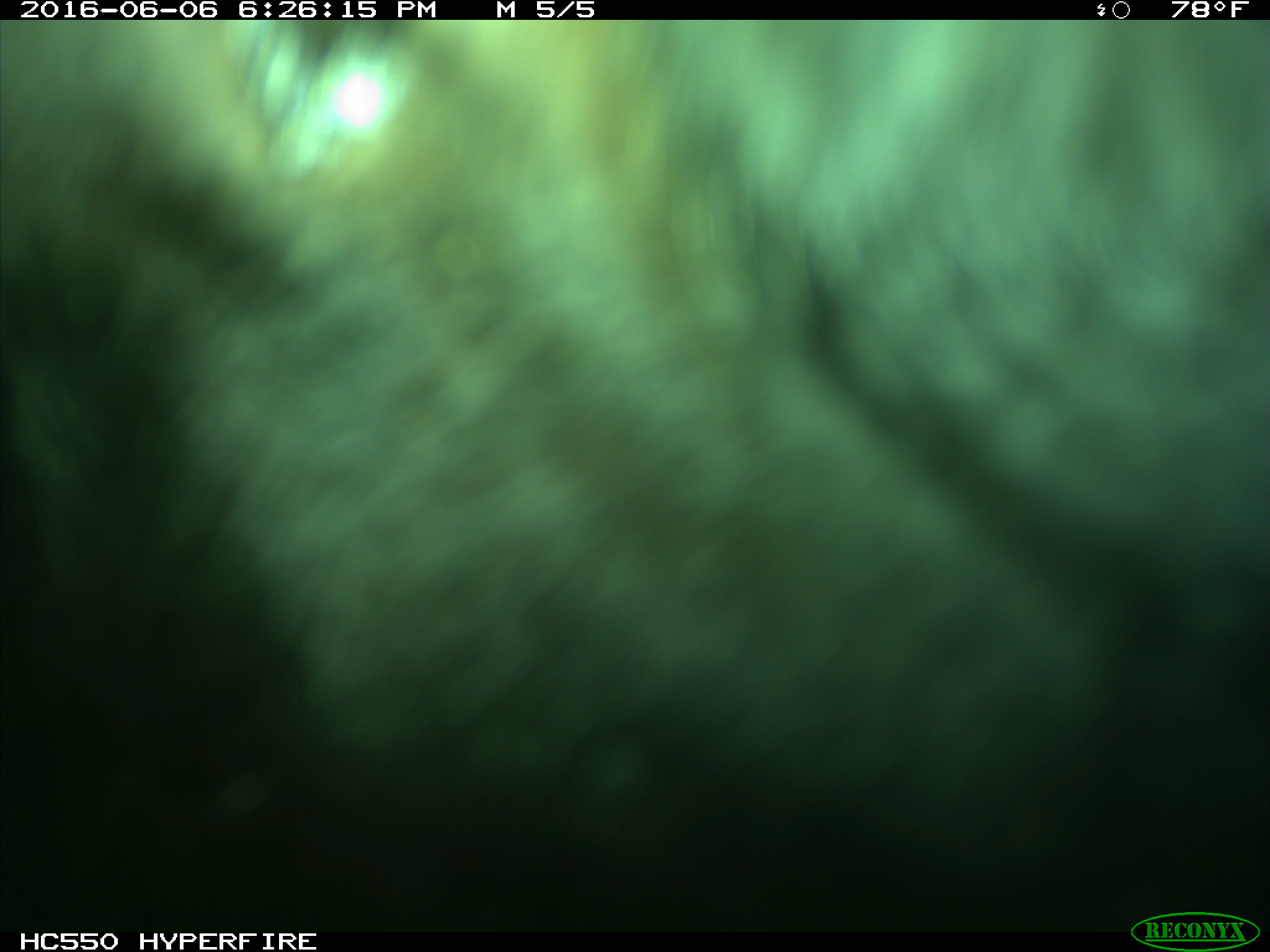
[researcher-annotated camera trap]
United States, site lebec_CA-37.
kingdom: Animalia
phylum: Chordata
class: Mammalia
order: Artiodactyla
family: Bovidae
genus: Bos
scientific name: Bos taurus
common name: domestic cow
Bos taurus (domestic cow).